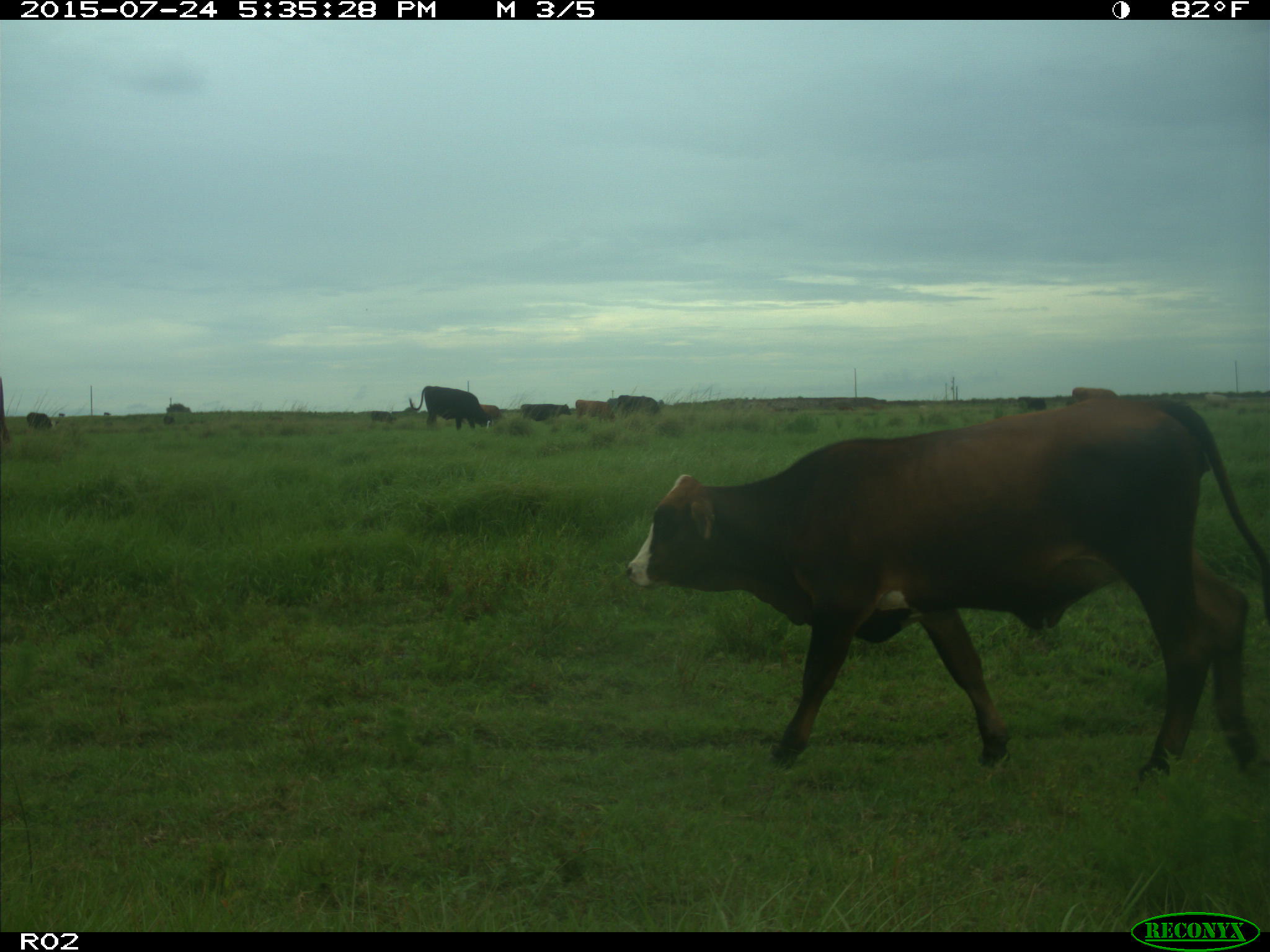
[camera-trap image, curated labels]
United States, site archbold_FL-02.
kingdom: Animalia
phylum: Chordata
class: Mammalia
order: Artiodactyla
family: Bovidae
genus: Bos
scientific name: Bos taurus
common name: domestic cow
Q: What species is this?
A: Bos taurus (domestic cow).